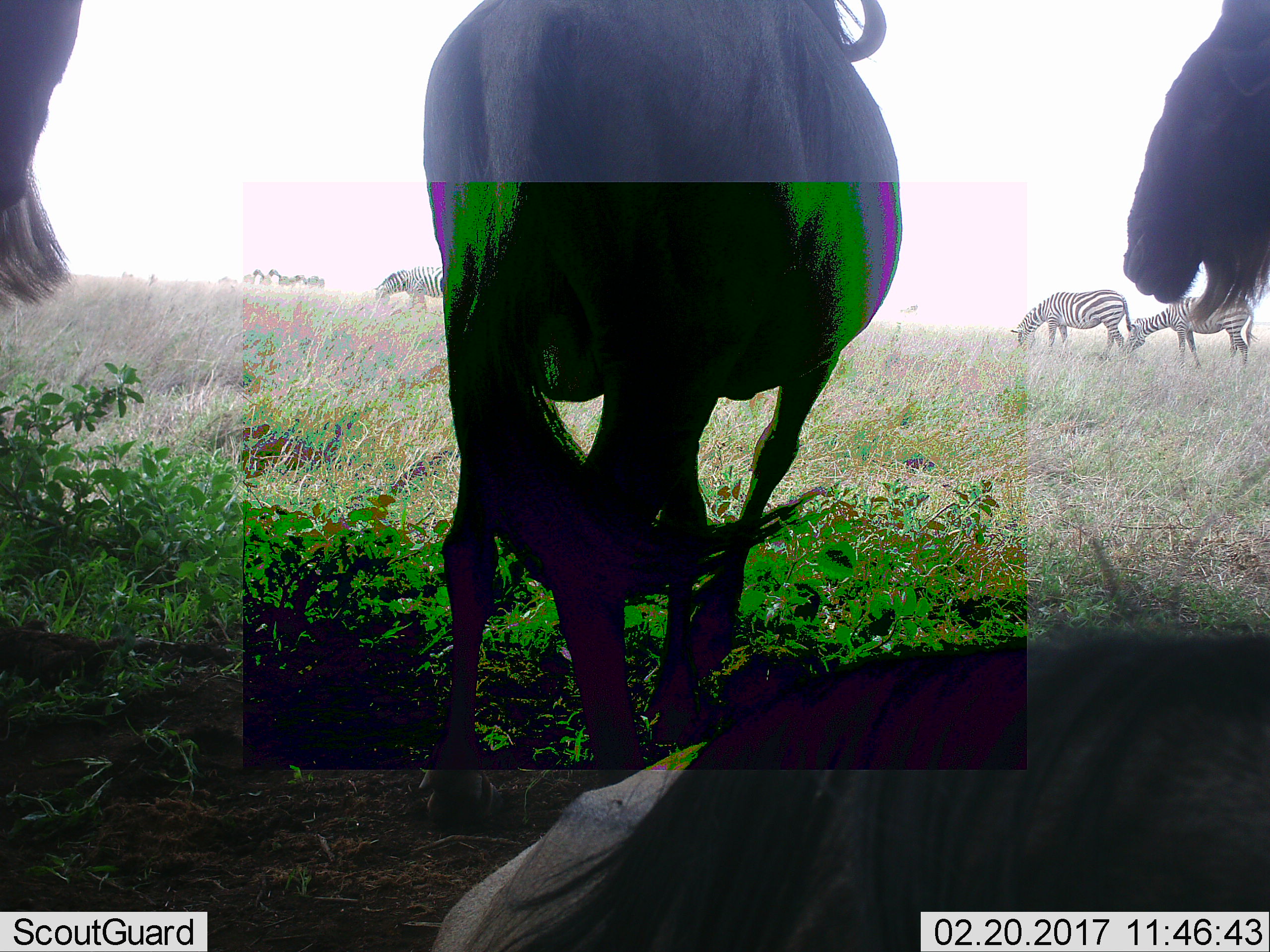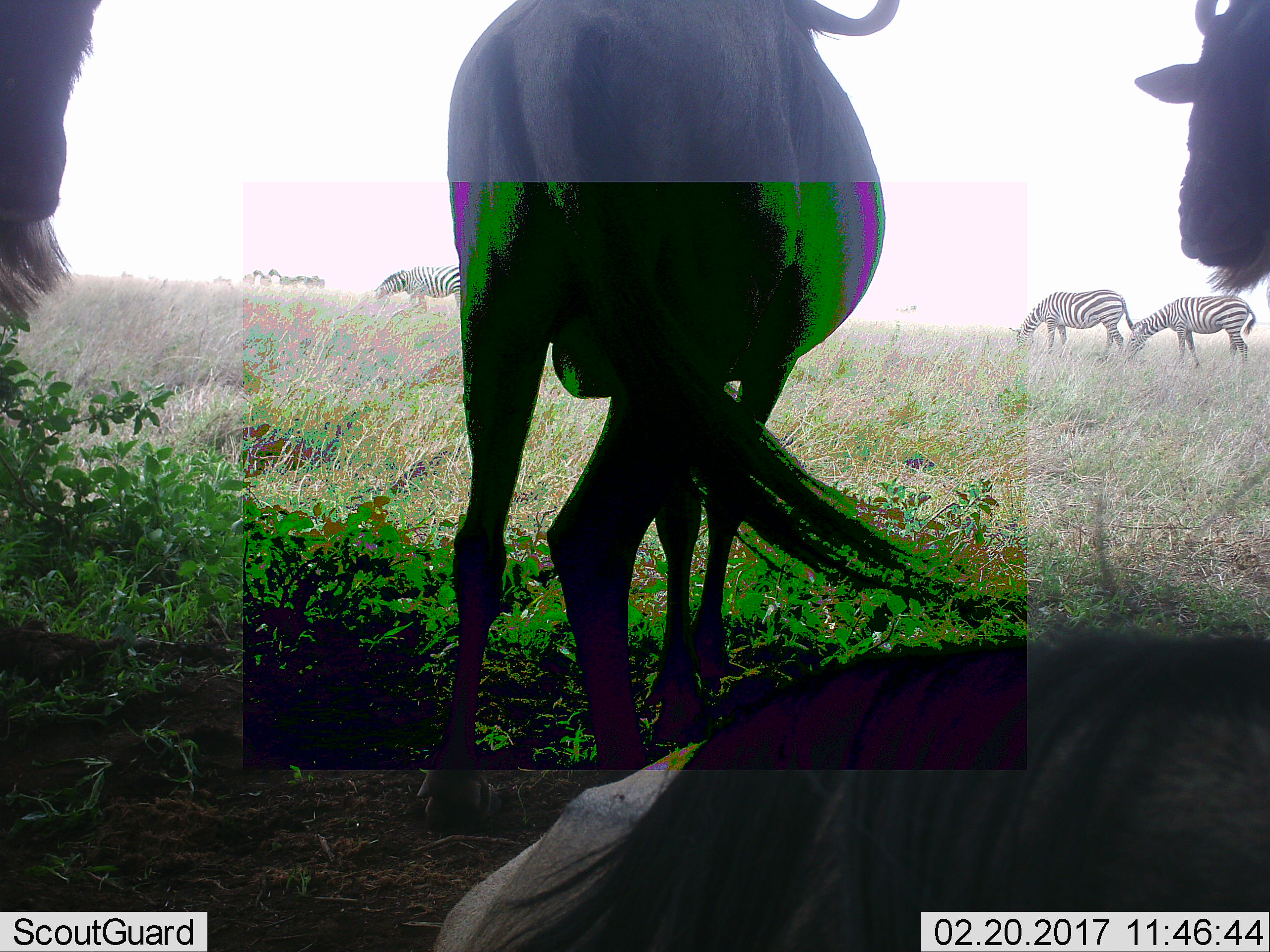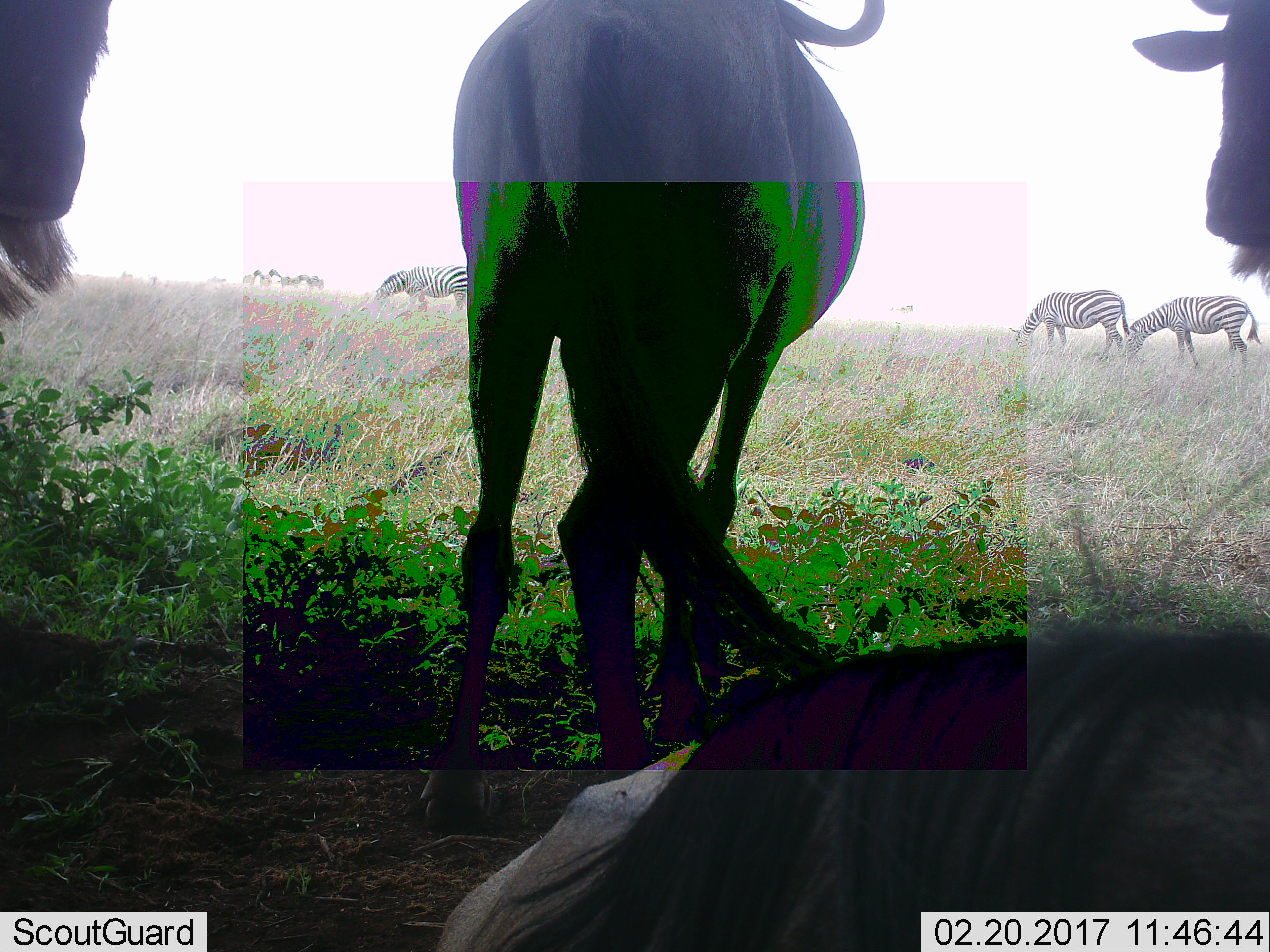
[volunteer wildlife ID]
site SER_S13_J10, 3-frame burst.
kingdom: Animalia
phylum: Chordata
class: Mammalia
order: Artiodactyla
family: Bovidae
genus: Connochaetes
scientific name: Connochaetes taurinus taurinus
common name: blue wildebeest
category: wildebeestblue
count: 4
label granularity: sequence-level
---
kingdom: Animalia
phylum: Chordata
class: Mammalia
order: Perissodactyla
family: Equidae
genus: Equus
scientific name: Equus quagga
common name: plains zebra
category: zebraplains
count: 3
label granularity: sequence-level